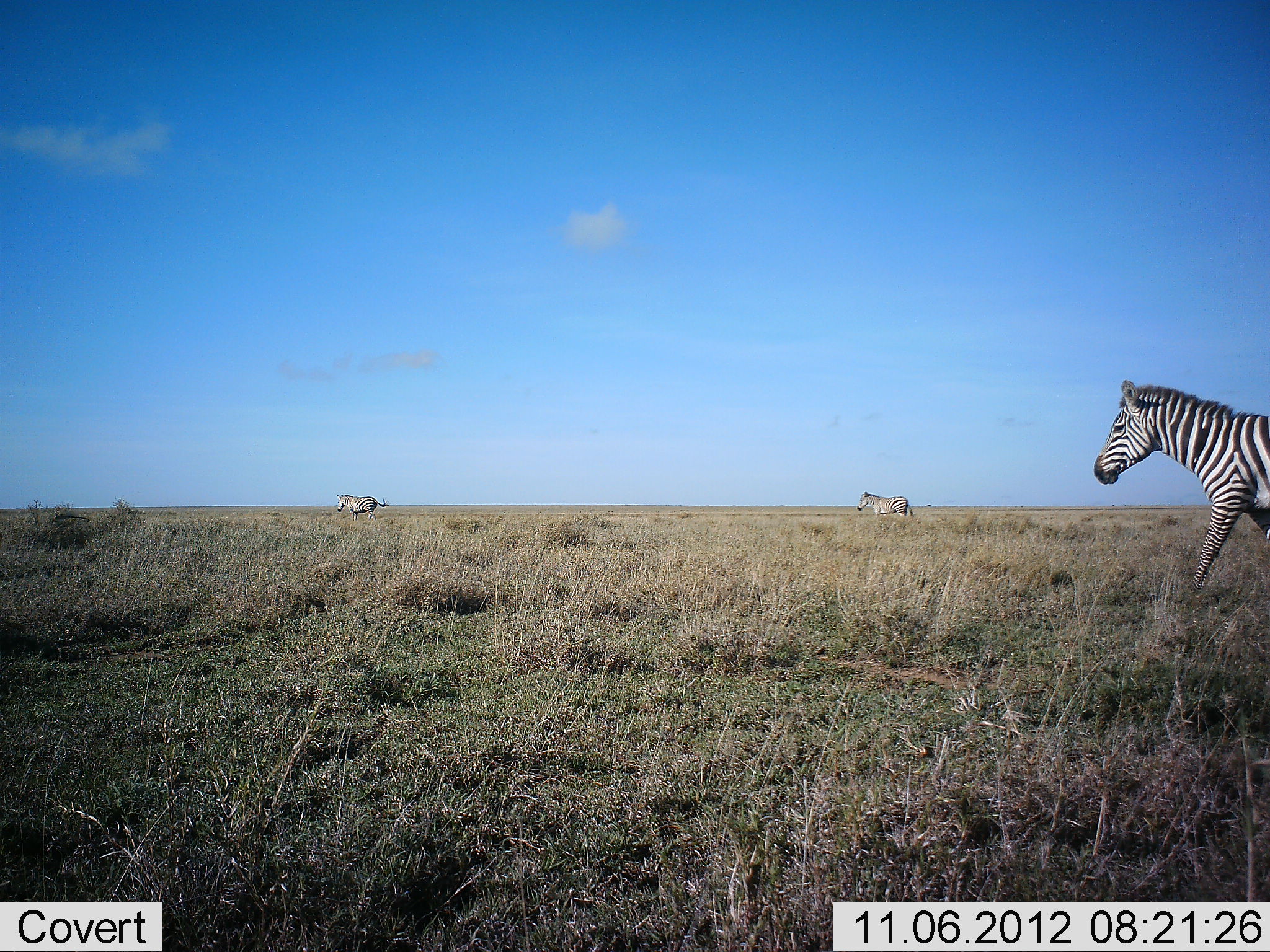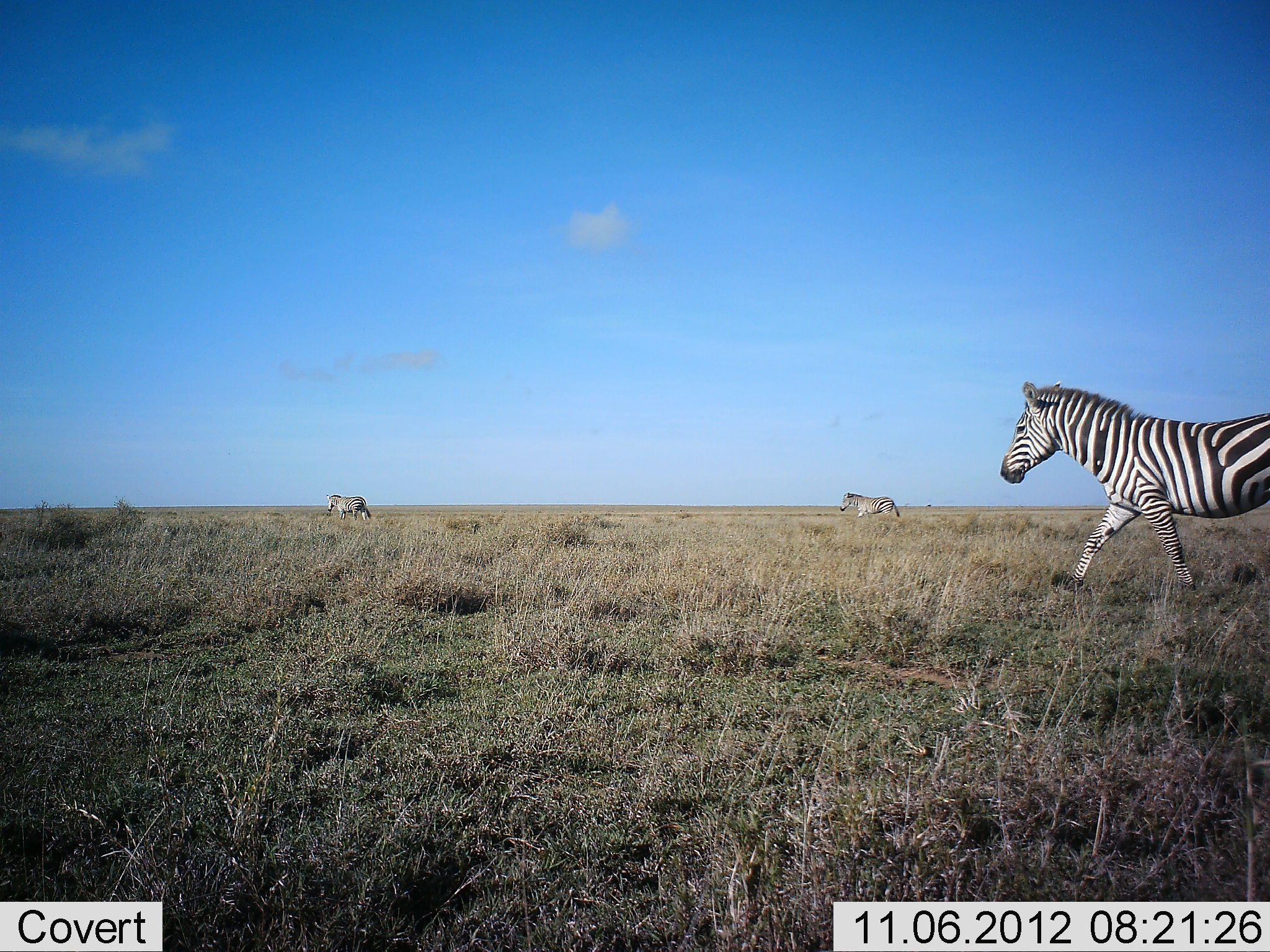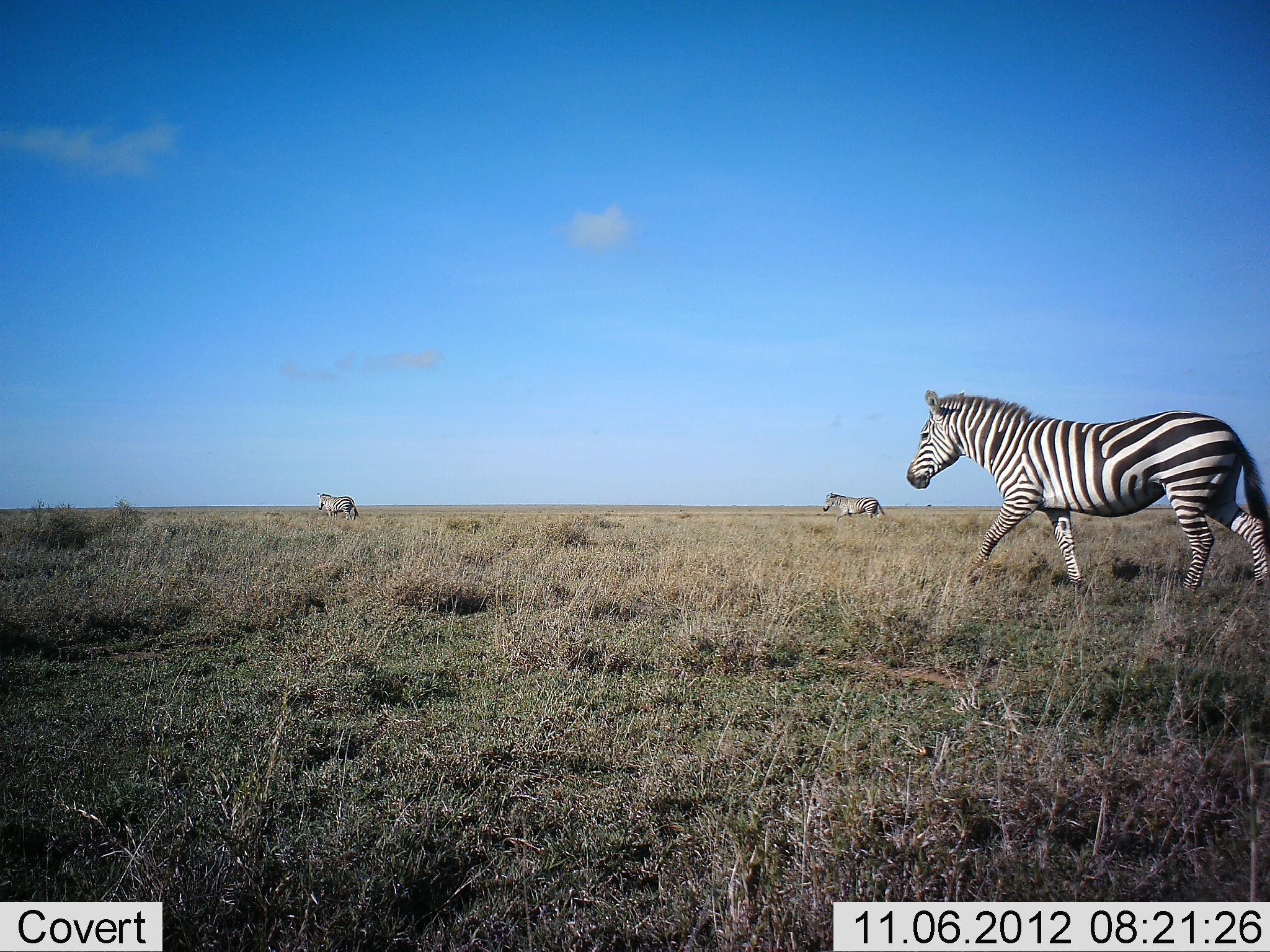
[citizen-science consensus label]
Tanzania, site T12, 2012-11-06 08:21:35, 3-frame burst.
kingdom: Animalia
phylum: Chordata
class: Mammalia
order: Perissodactyla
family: Equidae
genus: Equus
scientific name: Equus quagga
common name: plains zebra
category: zebra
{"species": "zebra (plains zebra) (Equus quagga)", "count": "3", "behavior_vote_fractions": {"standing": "10%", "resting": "0%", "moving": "90%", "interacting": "0%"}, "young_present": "0%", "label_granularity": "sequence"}